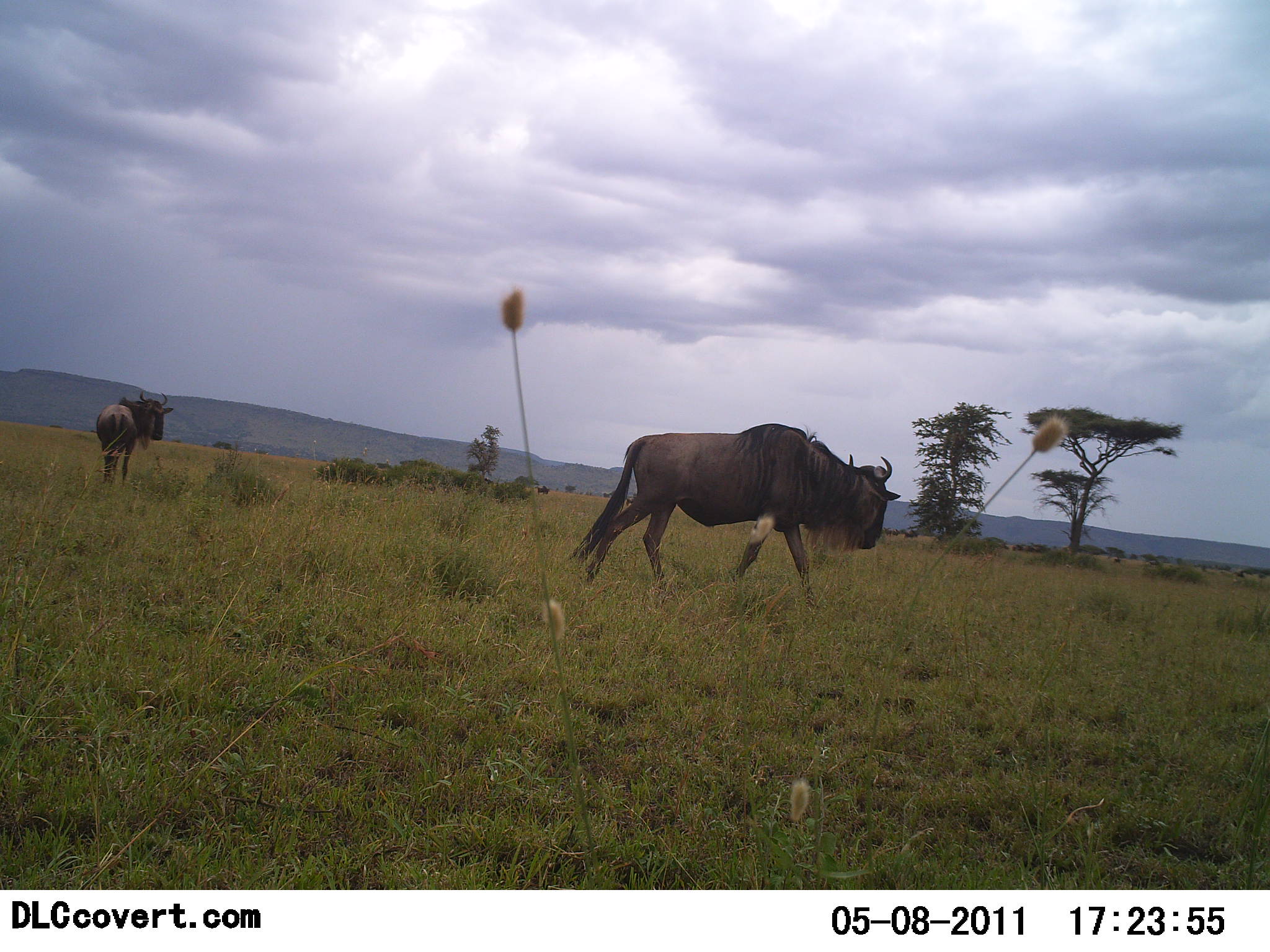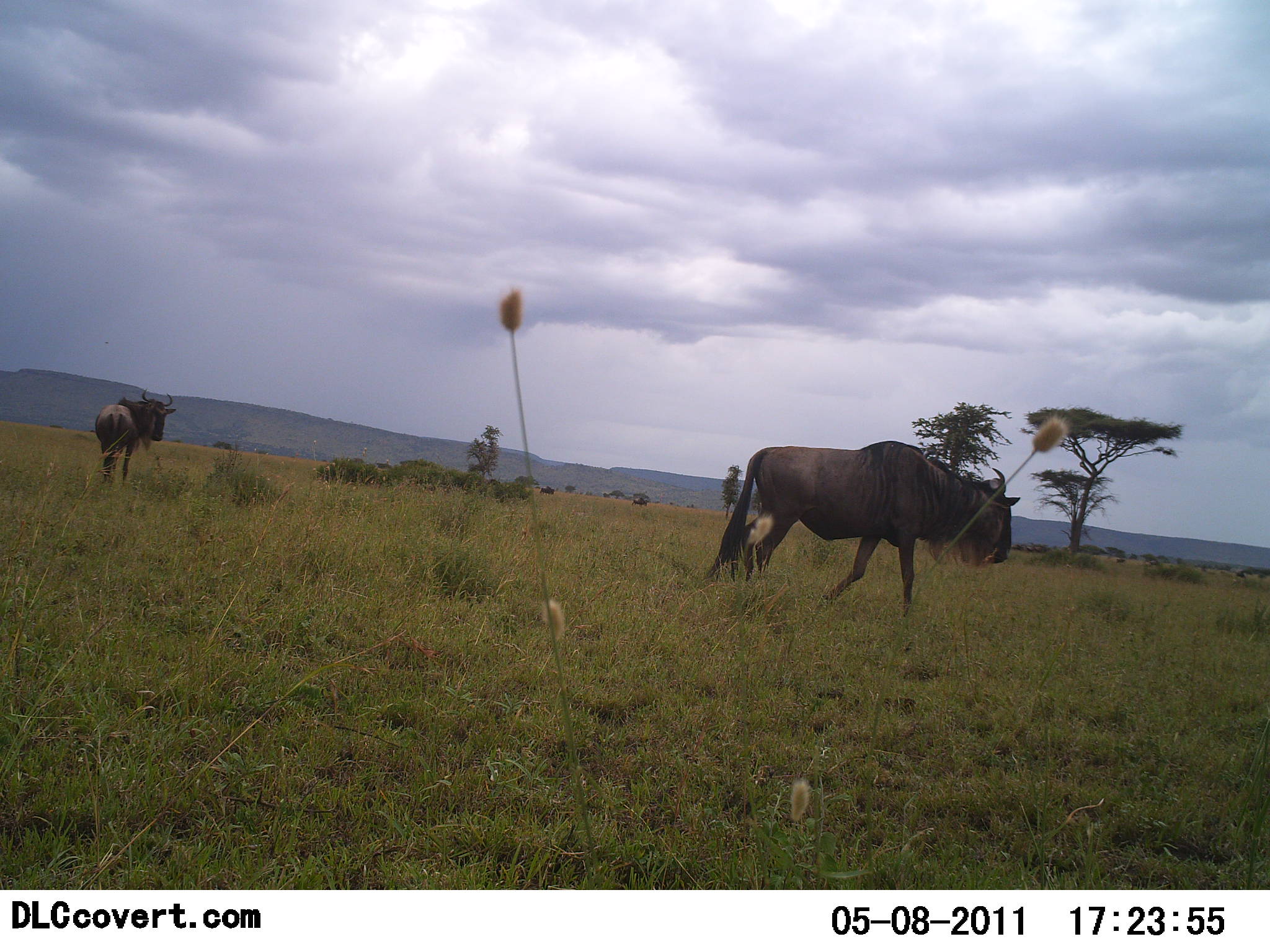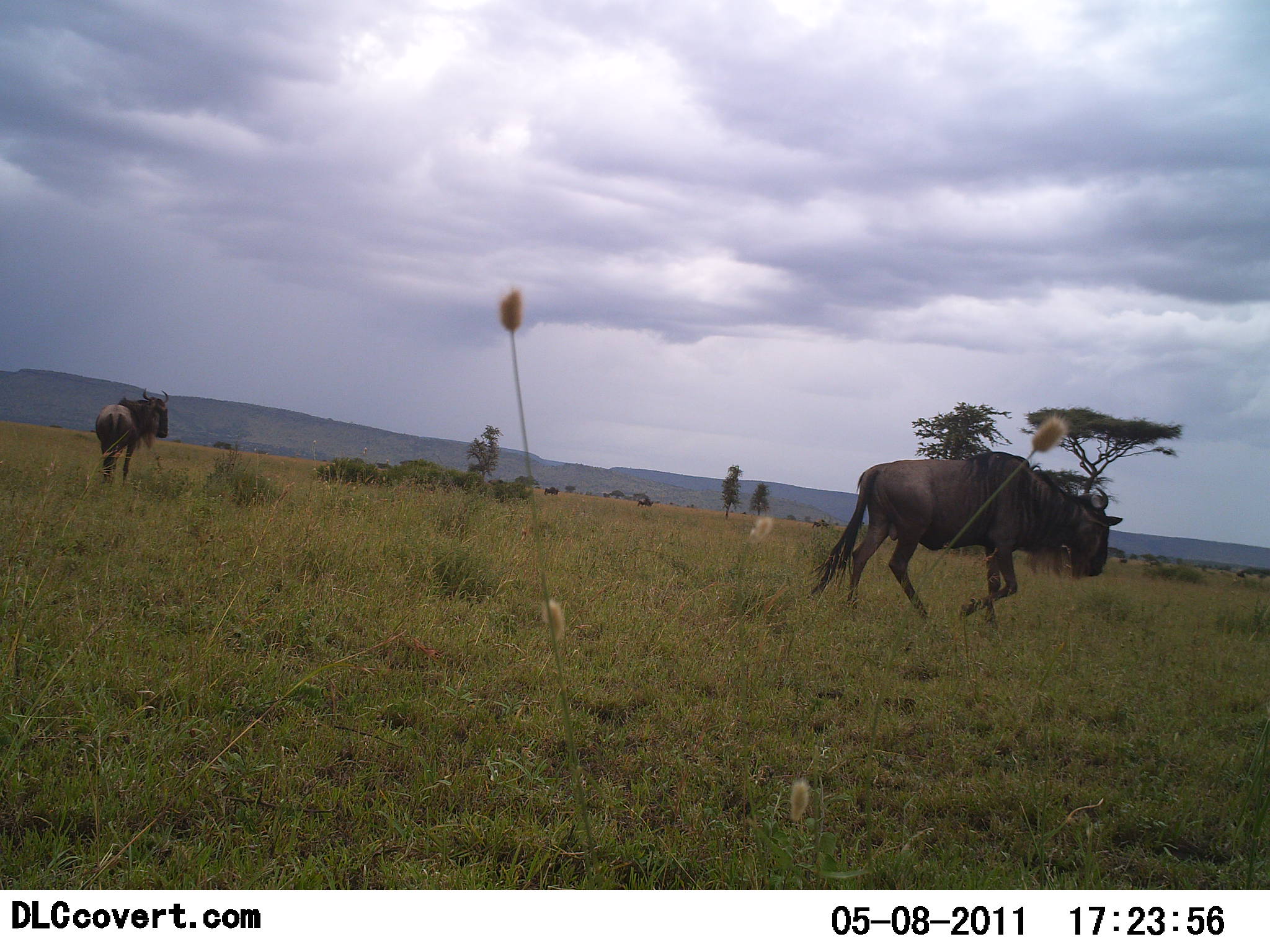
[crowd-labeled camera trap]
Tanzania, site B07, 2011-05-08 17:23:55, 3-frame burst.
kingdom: Animalia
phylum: Chordata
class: Mammalia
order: Artiodactyla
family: Bovidae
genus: Connochaetes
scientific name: Connochaetes taurinus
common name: blue wildebeest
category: wildebeest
Wildebeest (blue wildebeest) (Connochaetes taurinus), count 2. Behavior (volunteer vote fractions): standing 75%, resting 0%, moving 92%, interacting 0%. Young present (vote fraction): 0%. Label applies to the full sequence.